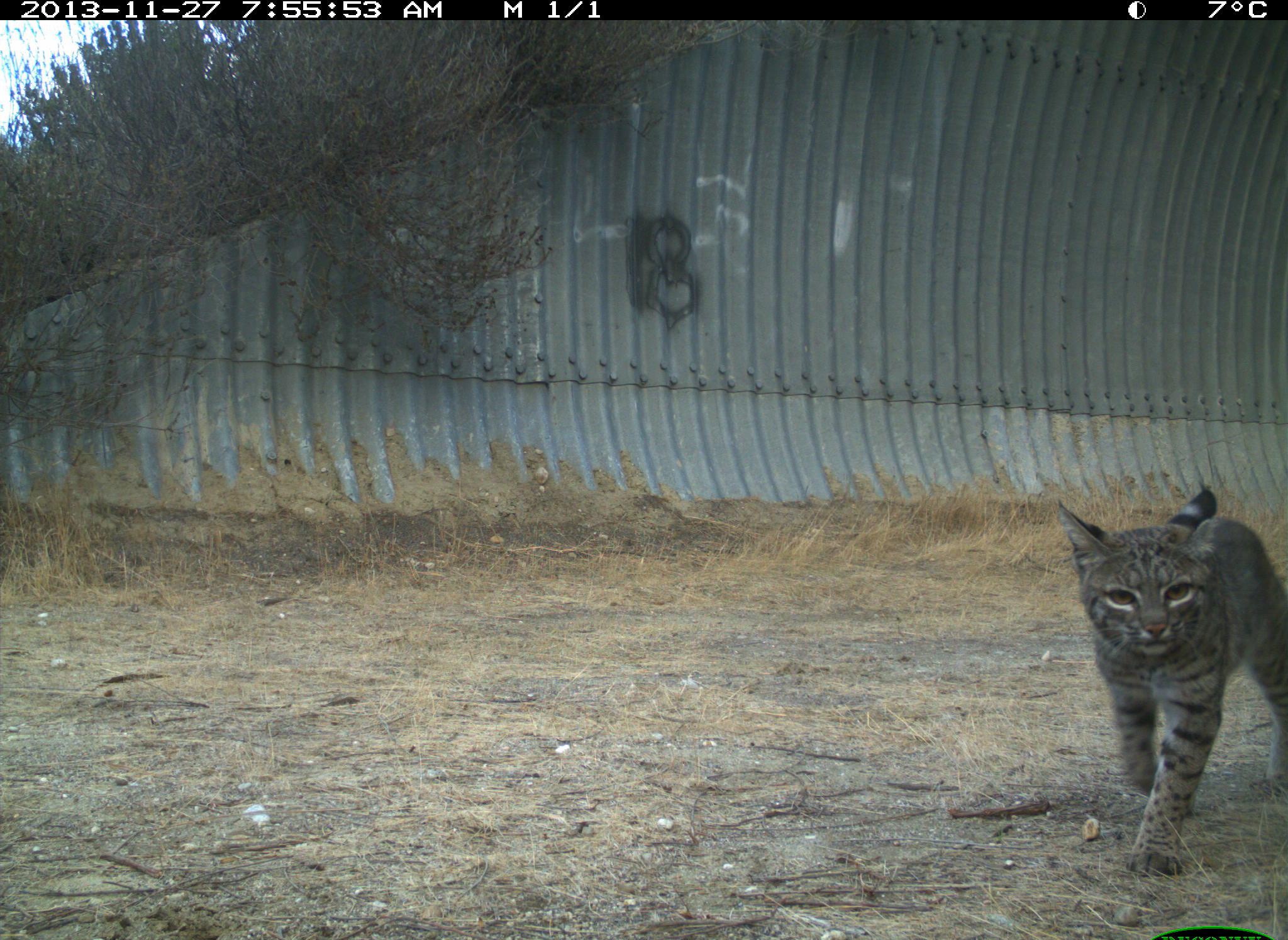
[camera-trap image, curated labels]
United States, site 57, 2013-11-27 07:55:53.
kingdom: Animalia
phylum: Chordata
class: Mammalia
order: Carnivora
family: Felidae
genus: Lynx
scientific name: Lynx rufus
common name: bobcat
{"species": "bobcat (Lynx rufus)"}